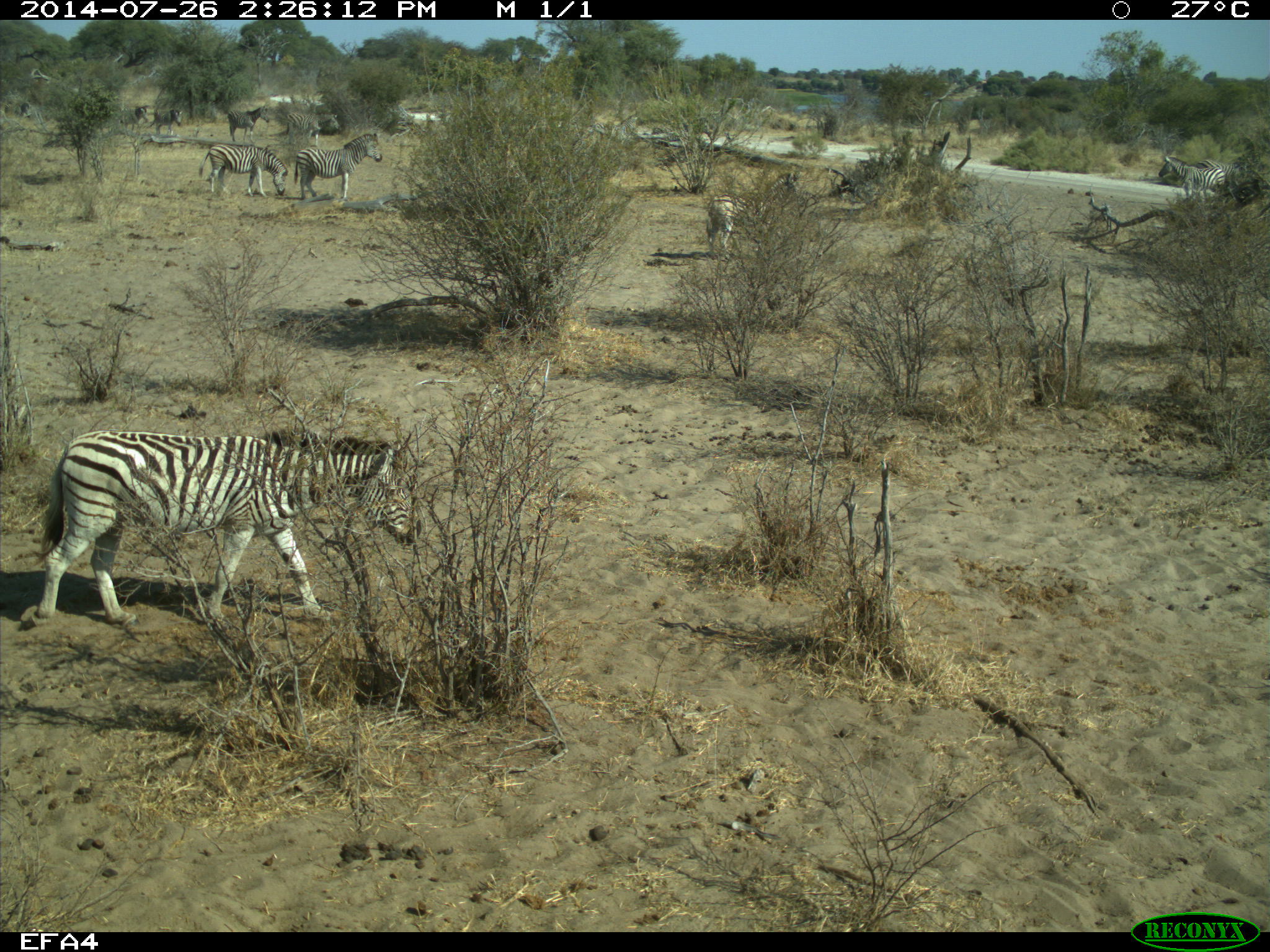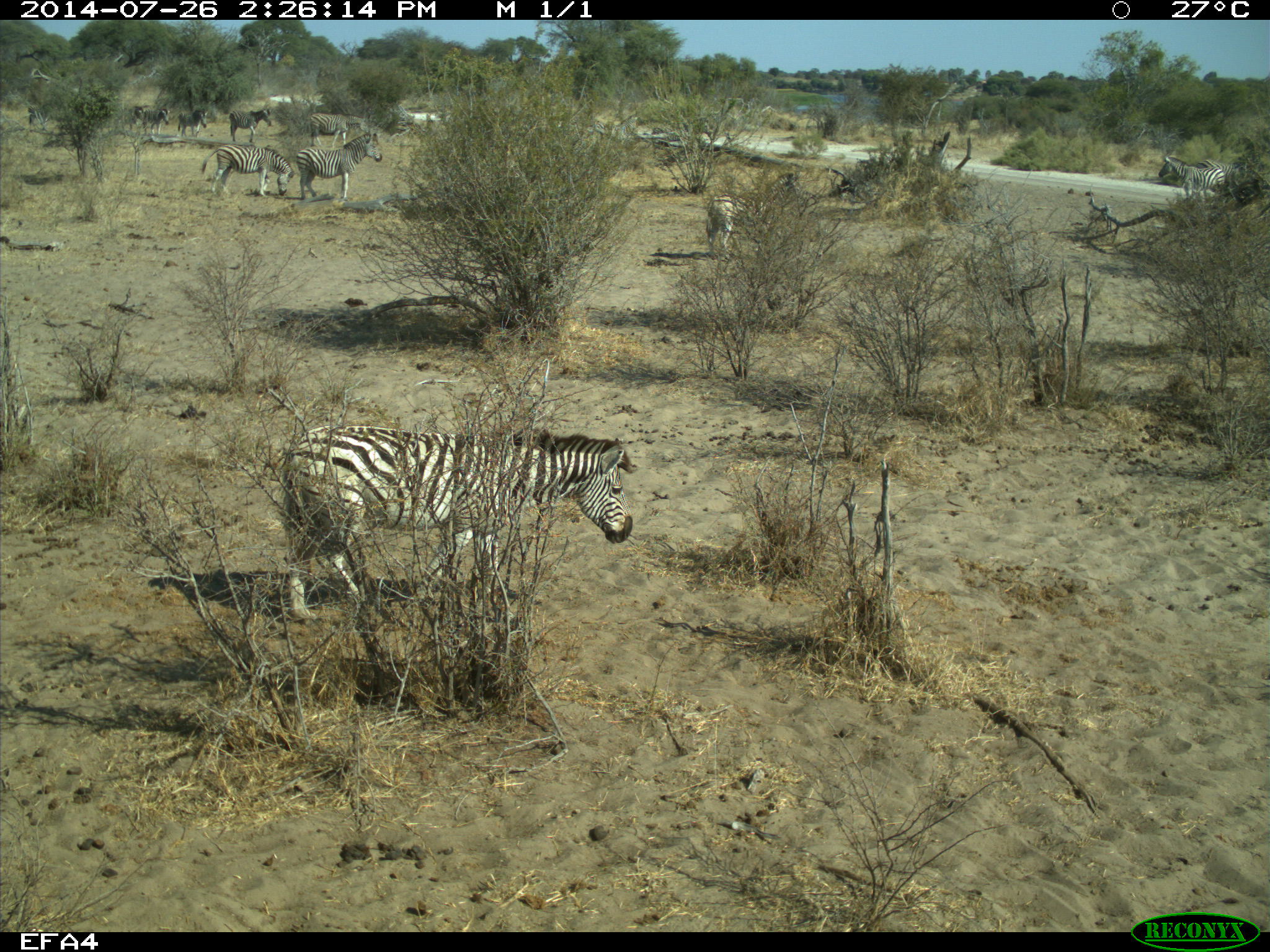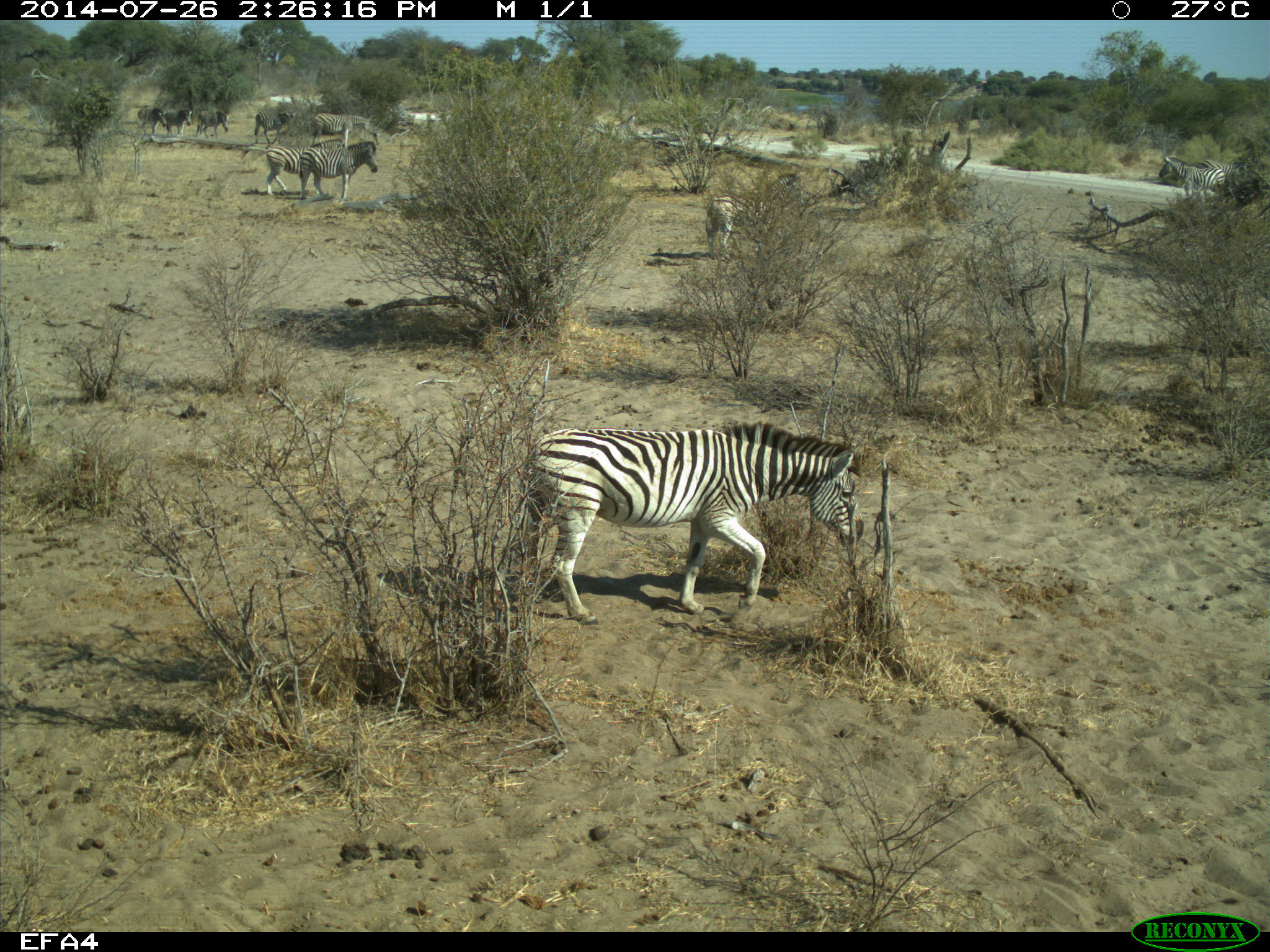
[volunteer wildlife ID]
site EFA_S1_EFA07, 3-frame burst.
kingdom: Animalia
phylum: Chordata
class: Mammalia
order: Perissodactyla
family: Equidae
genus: Equus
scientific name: Equus quagga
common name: plains zebra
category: zebraplains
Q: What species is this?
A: Zebraplains (plains zebra) (Equus quagga).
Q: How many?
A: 7.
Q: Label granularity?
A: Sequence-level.